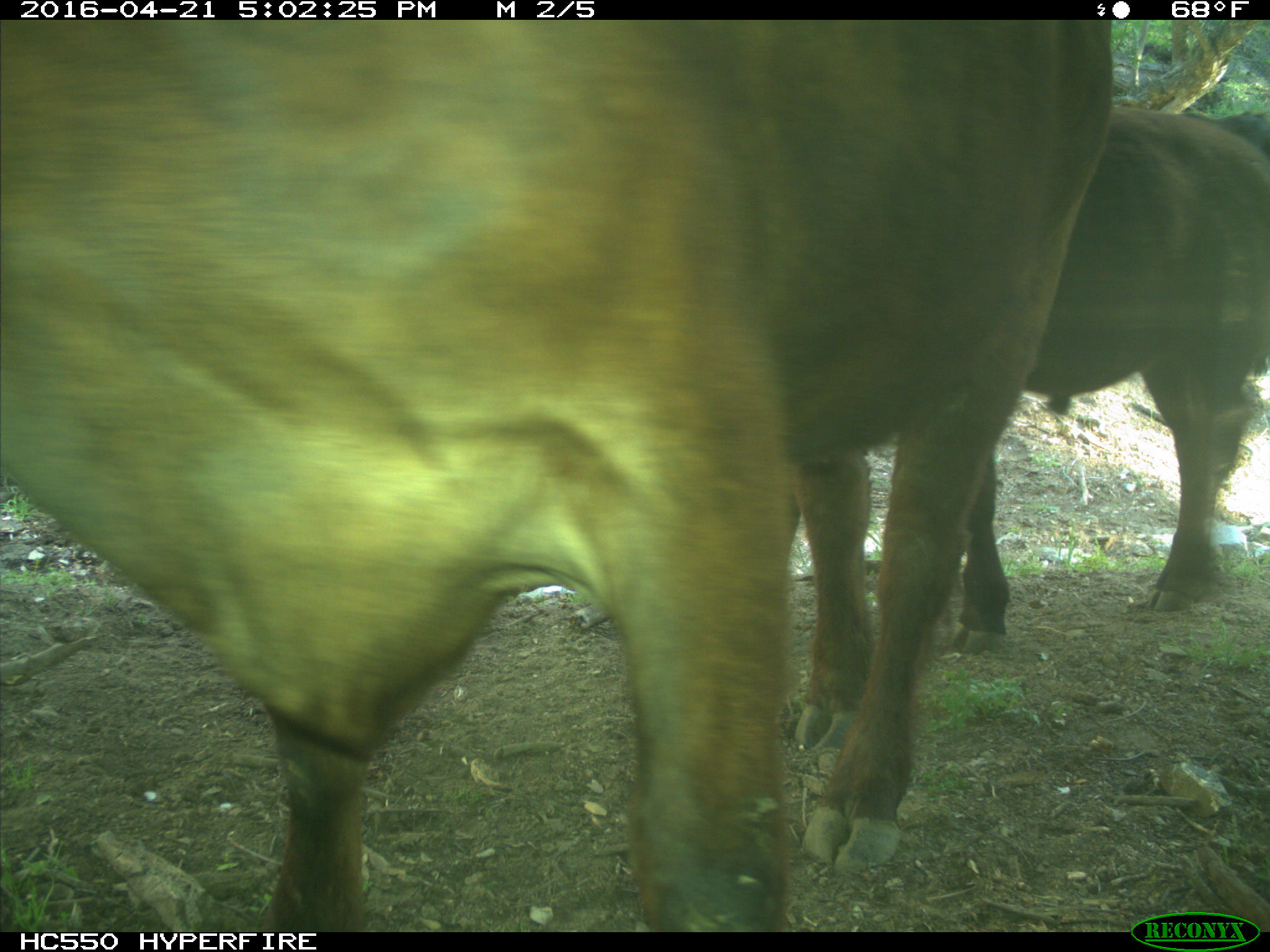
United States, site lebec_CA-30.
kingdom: Animalia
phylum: Chordata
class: Mammalia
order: Artiodactyla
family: Bovidae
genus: Bos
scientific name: Bos taurus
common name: domestic cow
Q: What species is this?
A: Bos taurus (domestic cow).